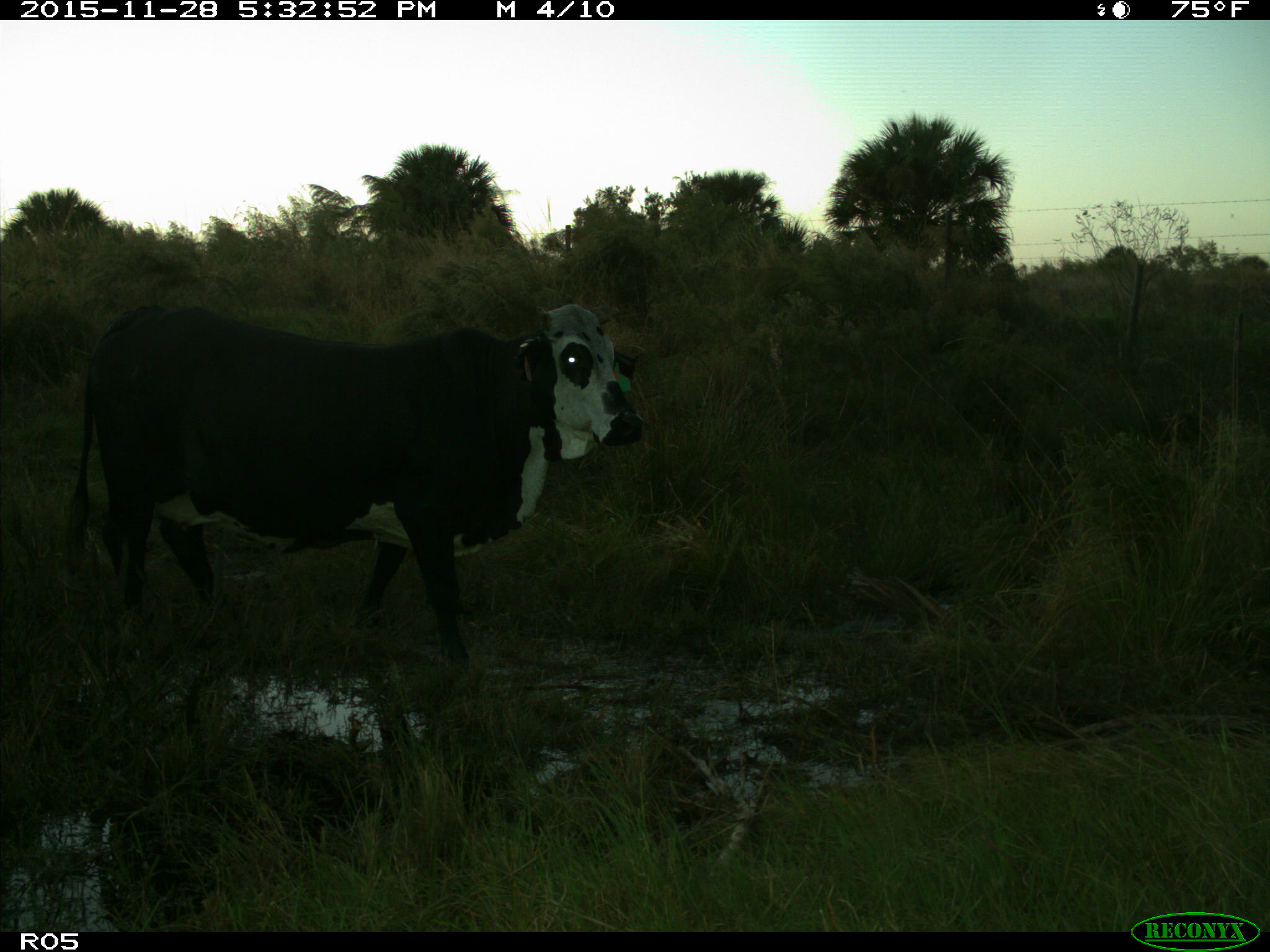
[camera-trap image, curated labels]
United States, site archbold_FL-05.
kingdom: Animalia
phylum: Chordata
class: Mammalia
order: Artiodactyla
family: Bovidae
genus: Bos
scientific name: Bos taurus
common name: domestic cow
Bos taurus (domestic cow).